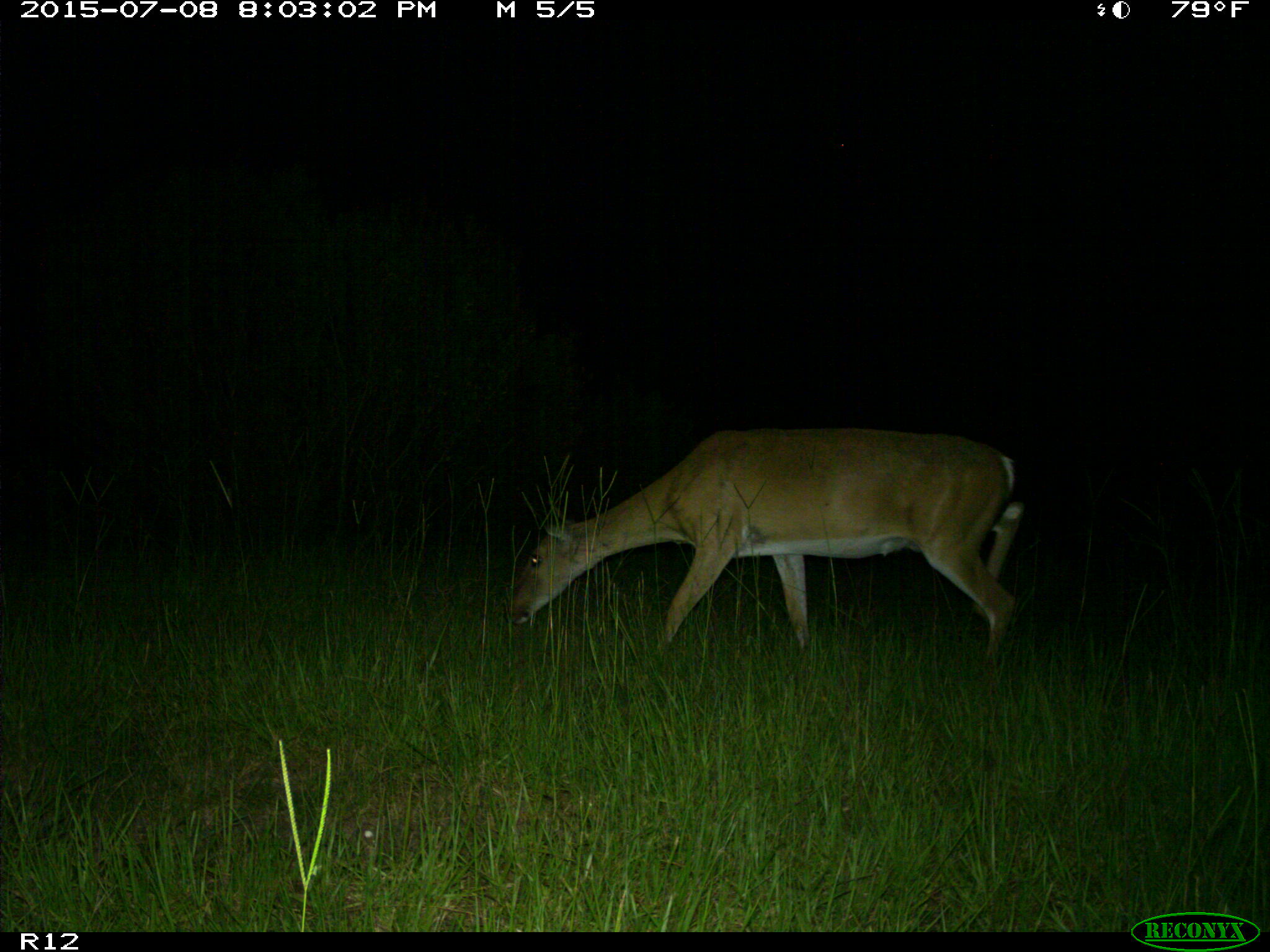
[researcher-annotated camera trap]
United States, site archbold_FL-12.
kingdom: Animalia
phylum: Chordata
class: Mammalia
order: Artiodactyla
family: Cervidae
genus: Odocoileus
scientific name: Odocoileus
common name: deer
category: unidentified deer